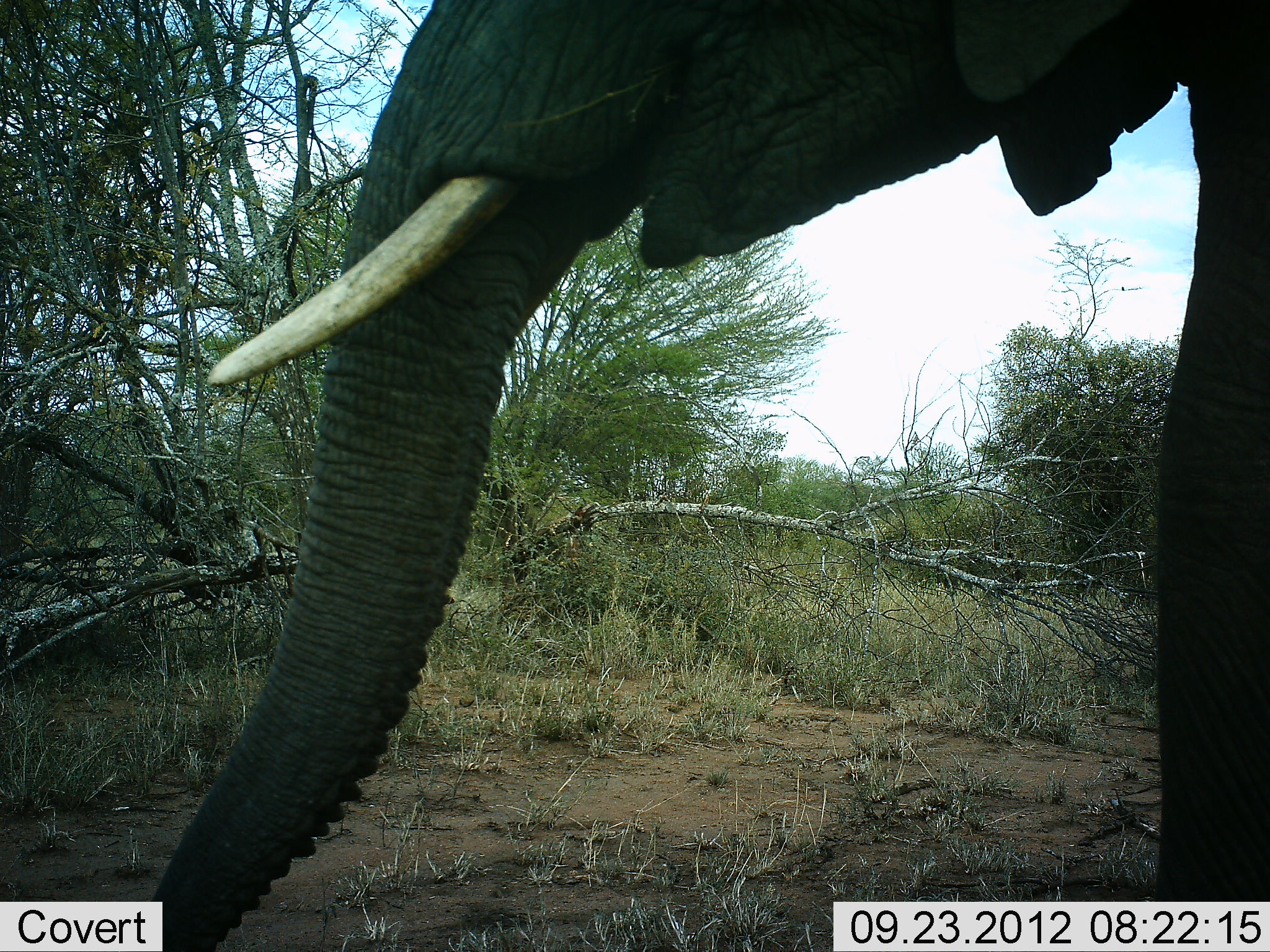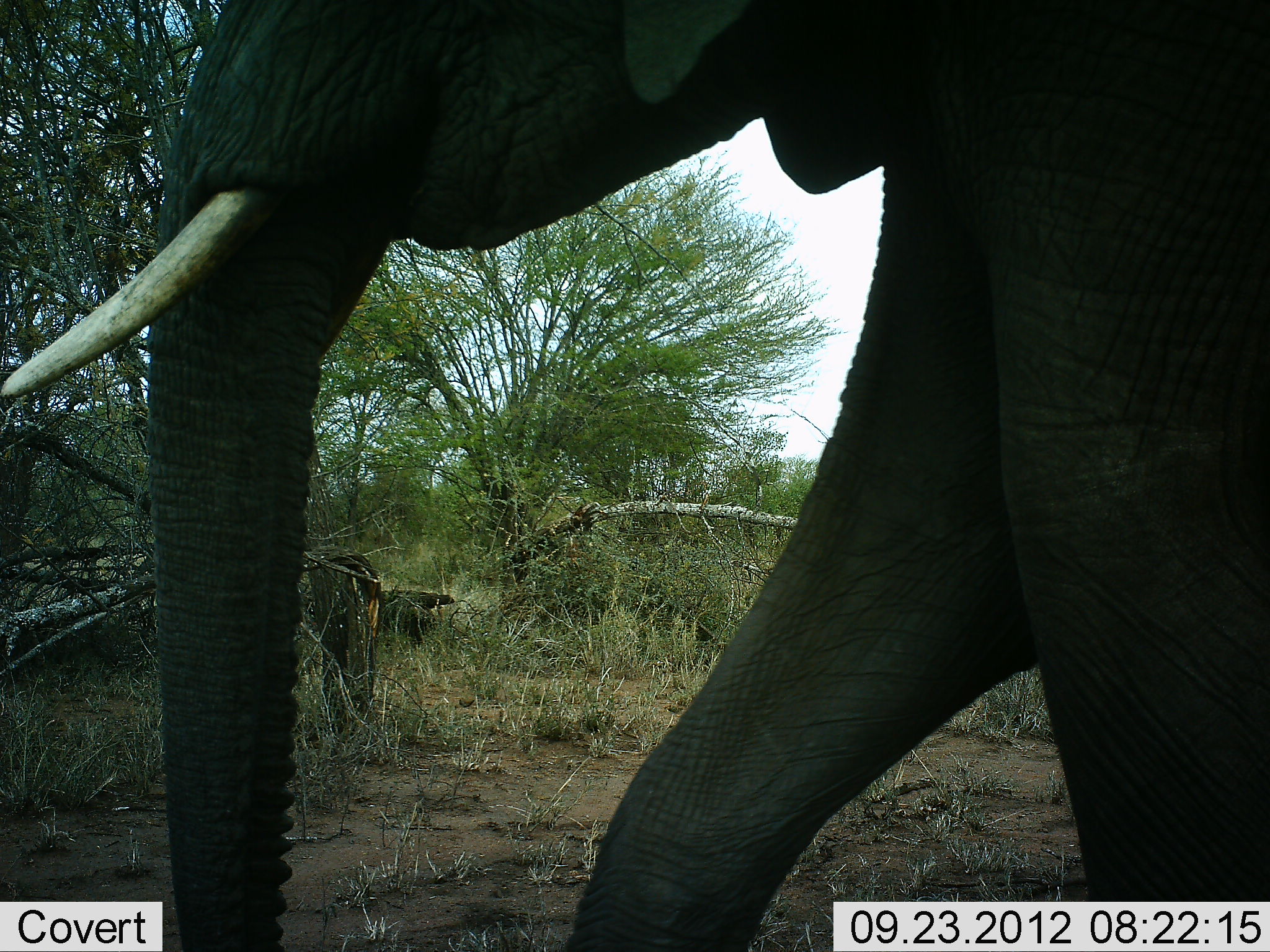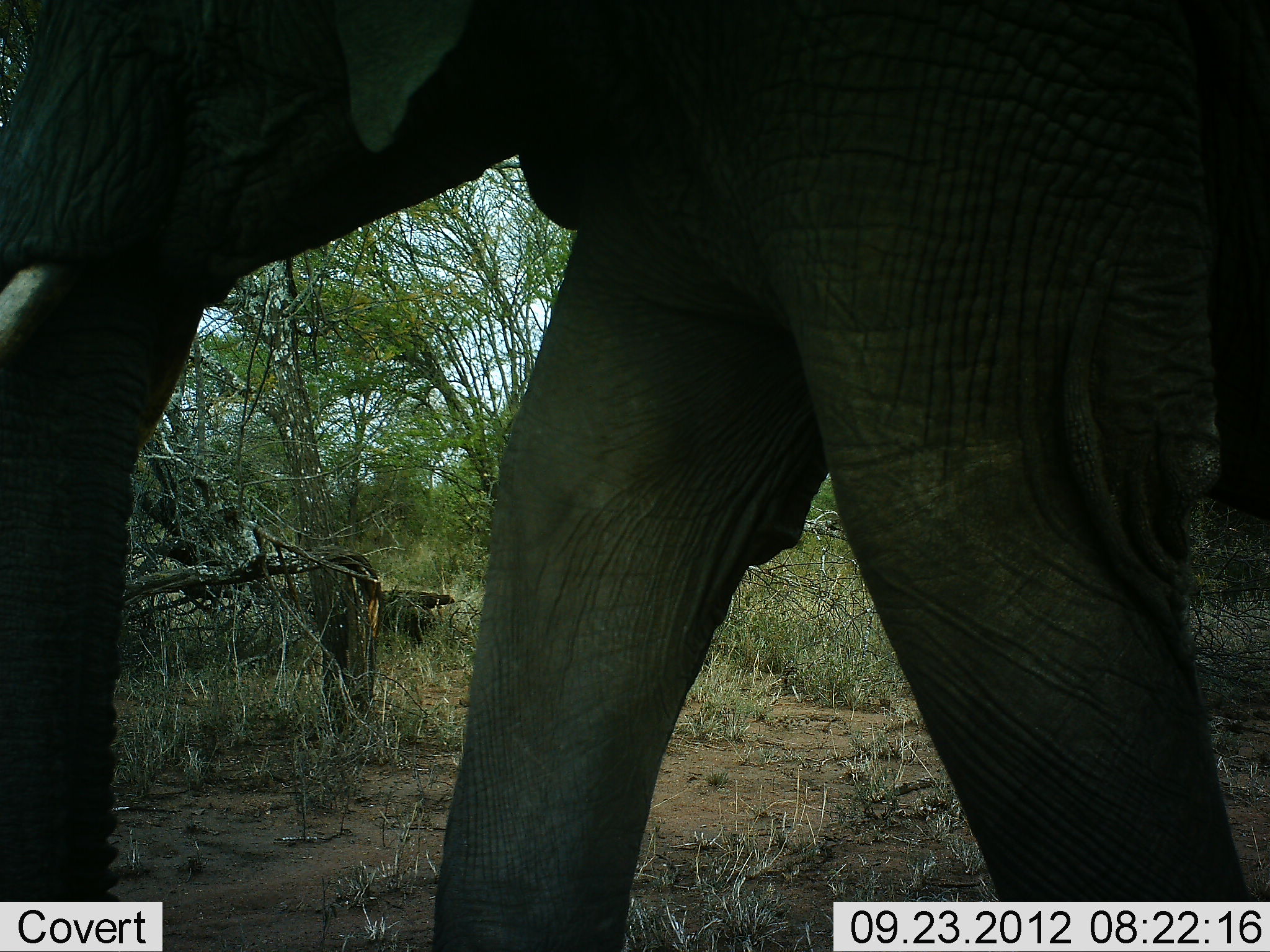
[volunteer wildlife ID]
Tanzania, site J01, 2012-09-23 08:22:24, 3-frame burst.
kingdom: Animalia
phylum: Chordata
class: Mammalia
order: Proboscidea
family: Elephantidae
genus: Loxodonta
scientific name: Loxodonta africana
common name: african bush elephant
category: elephant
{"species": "elephant (african bush elephant) (Loxodonta africana)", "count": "1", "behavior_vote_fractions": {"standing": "0%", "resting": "0%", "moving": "100%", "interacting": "0%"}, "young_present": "0%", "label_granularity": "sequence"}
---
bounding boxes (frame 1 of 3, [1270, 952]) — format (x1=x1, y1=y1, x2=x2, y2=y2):
animal: (x1=209, y1=0, x2=1269, y2=760)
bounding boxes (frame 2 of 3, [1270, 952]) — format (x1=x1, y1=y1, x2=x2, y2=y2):
animal: (x1=0, y1=1, x2=1269, y2=952)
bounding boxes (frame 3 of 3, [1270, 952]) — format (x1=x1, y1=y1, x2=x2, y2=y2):
animal: (x1=0, y1=0, x2=1270, y2=952)